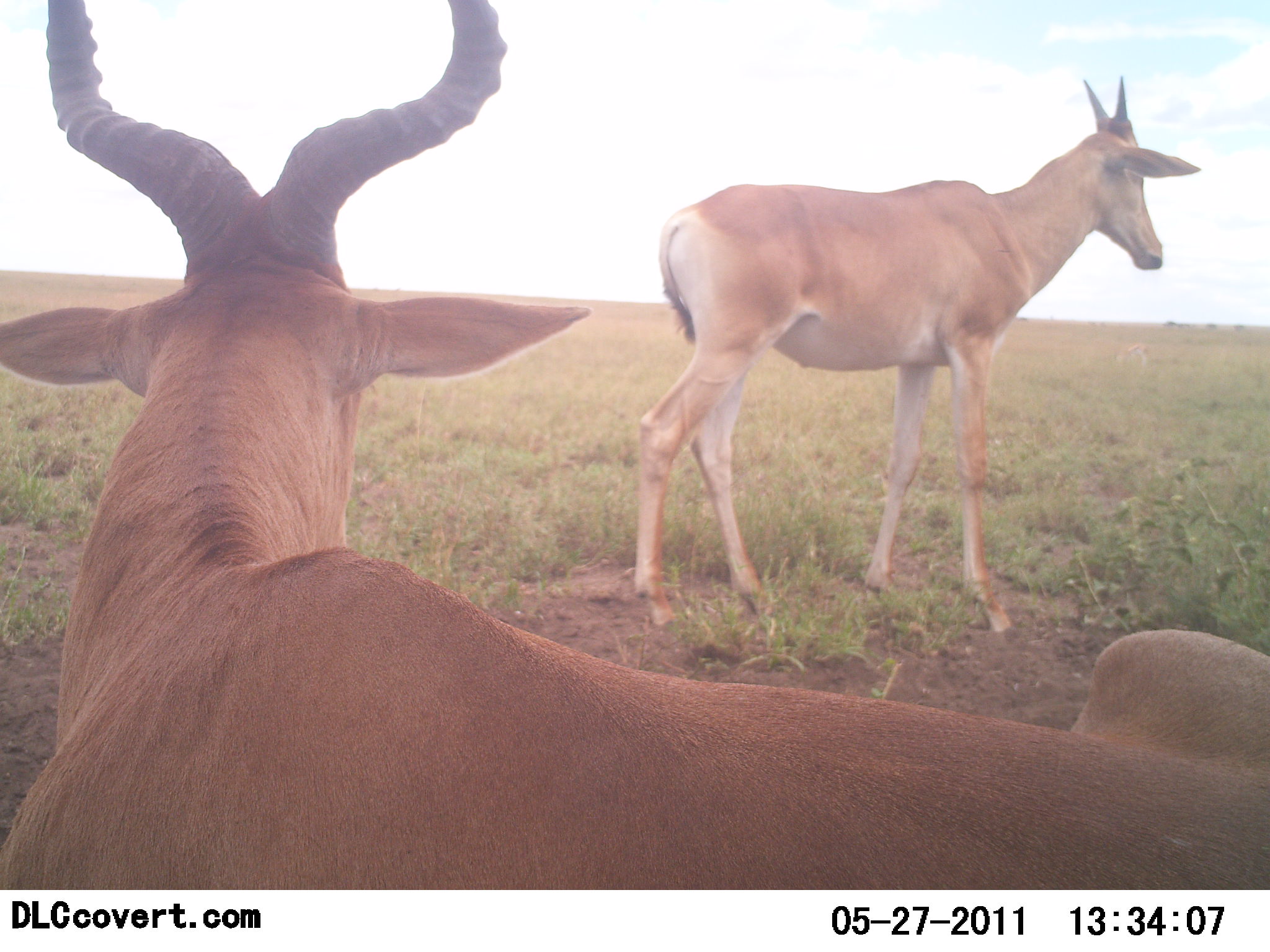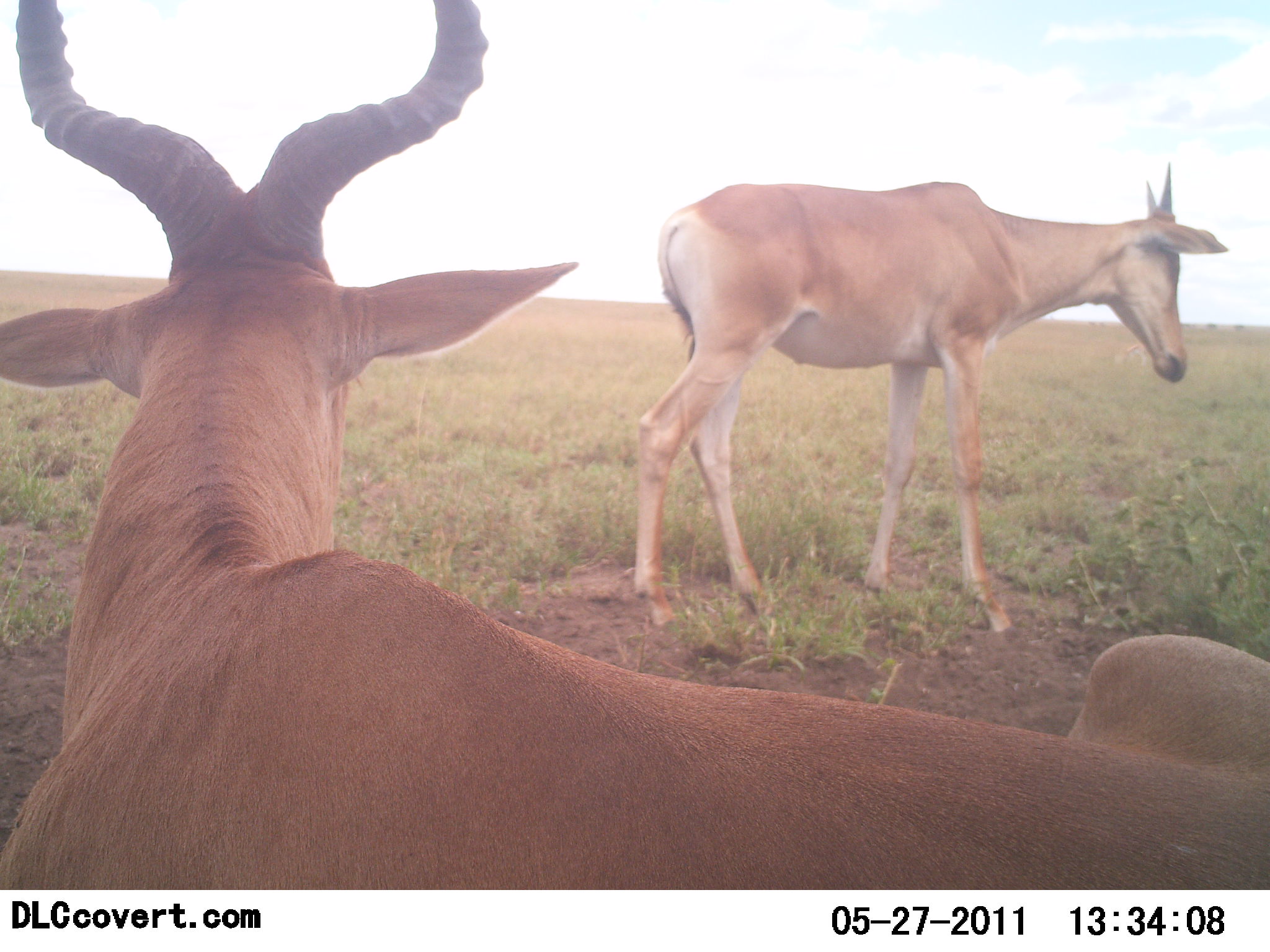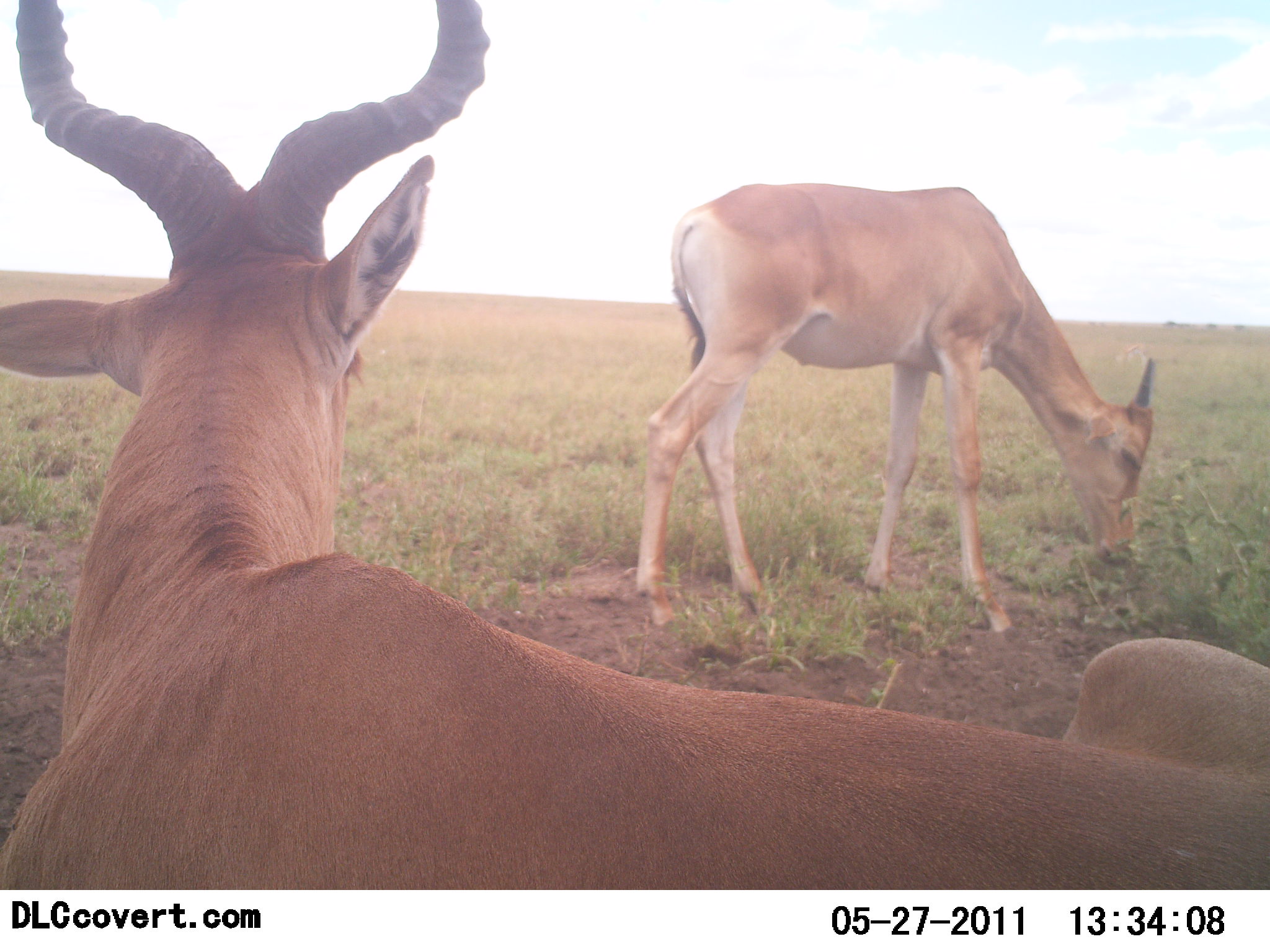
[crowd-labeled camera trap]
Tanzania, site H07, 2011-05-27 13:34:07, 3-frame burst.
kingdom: Animalia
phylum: Chordata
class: Mammalia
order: Artiodactyla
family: Bovidae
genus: Alcelaphus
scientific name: Alcelaphus buselaphus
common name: hartebeest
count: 2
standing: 55%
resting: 91%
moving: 9%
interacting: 0%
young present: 9%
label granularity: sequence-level